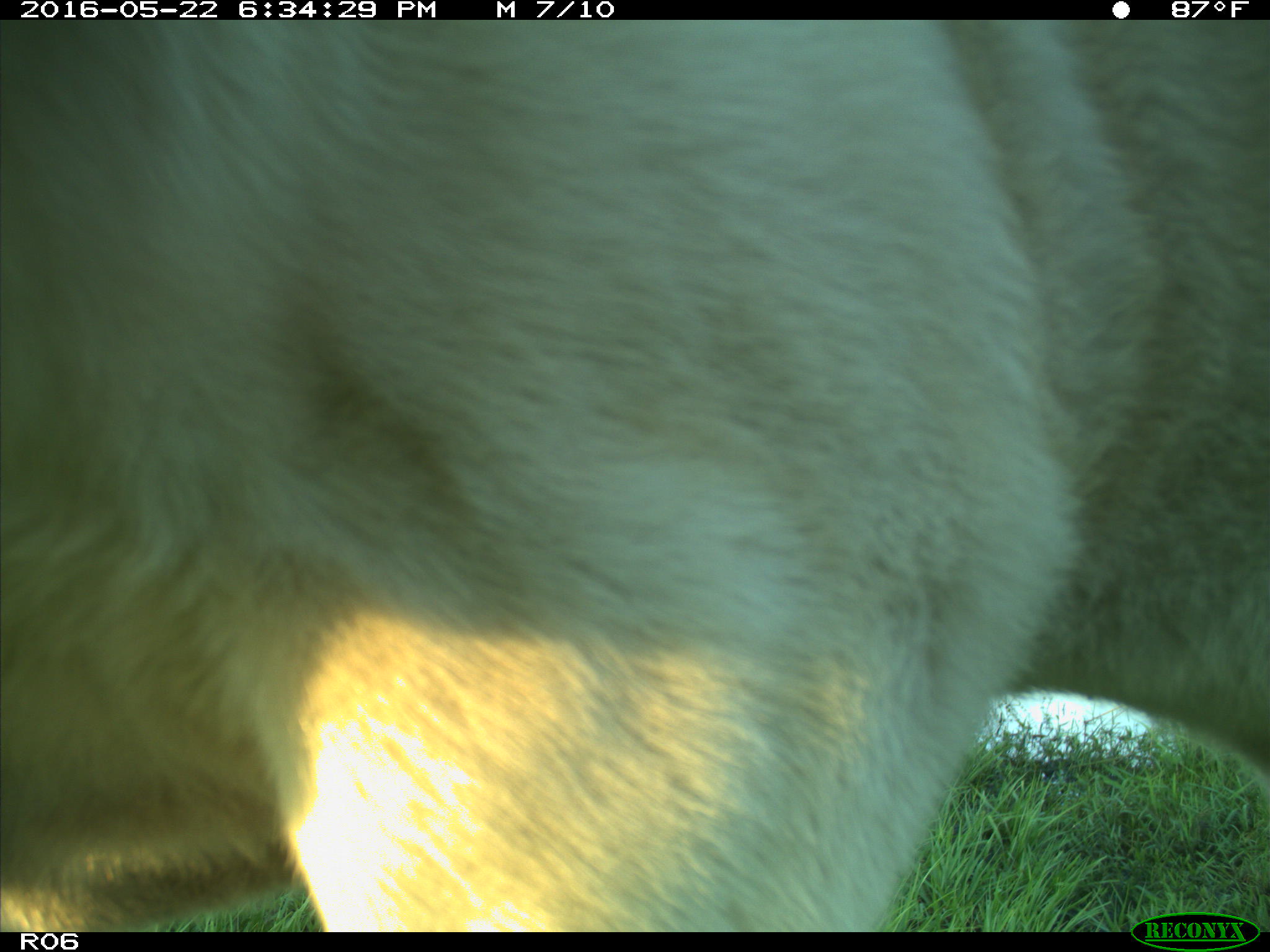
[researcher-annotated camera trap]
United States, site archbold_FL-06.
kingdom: Animalia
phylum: Chordata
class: Mammalia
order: Artiodactyla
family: Bovidae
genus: Bos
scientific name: Bos taurus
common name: domestic cow